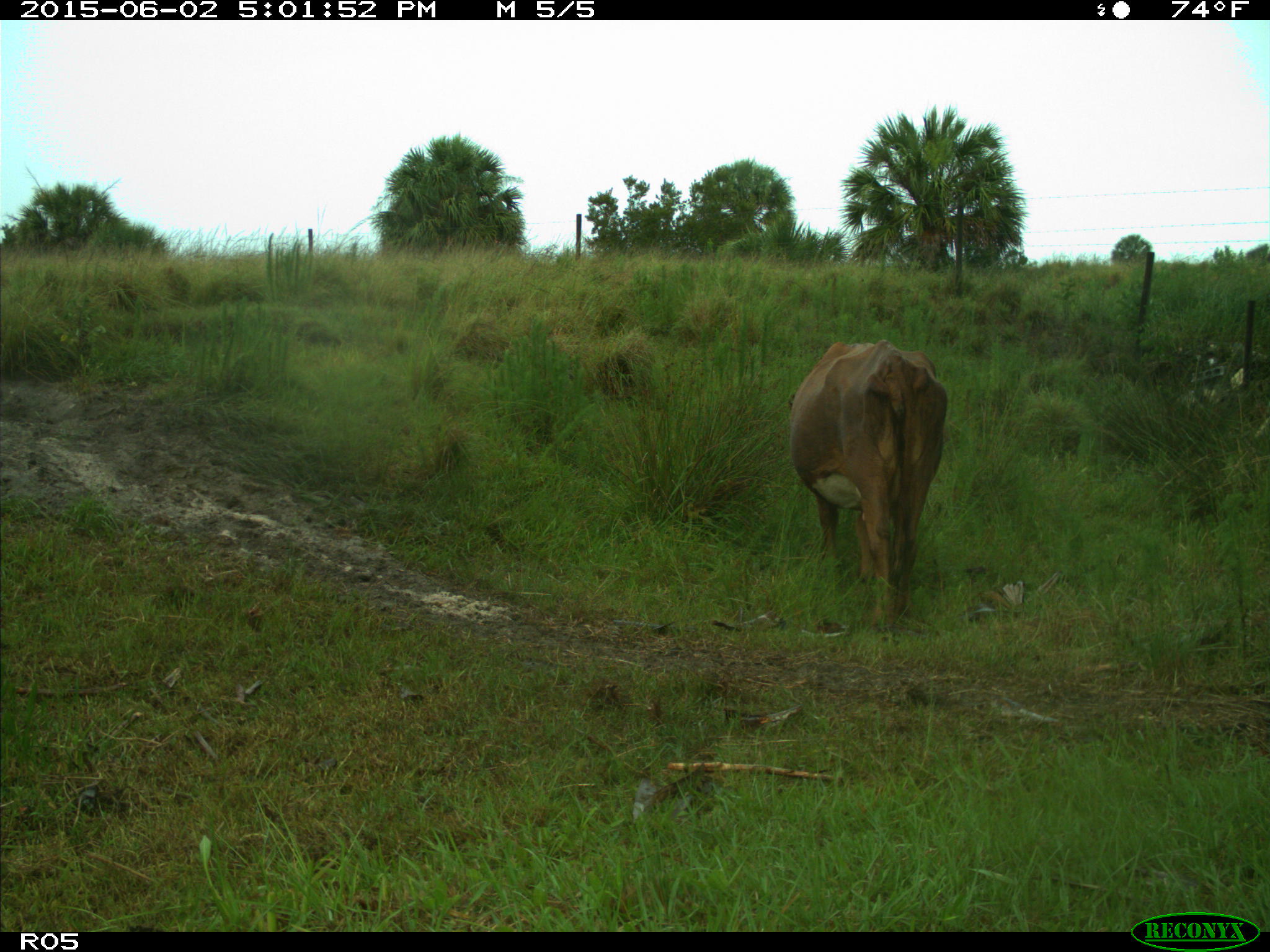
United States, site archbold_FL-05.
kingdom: Animalia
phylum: Chordata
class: Mammalia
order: Artiodactyla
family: Bovidae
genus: Bos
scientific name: Bos taurus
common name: domestic cow